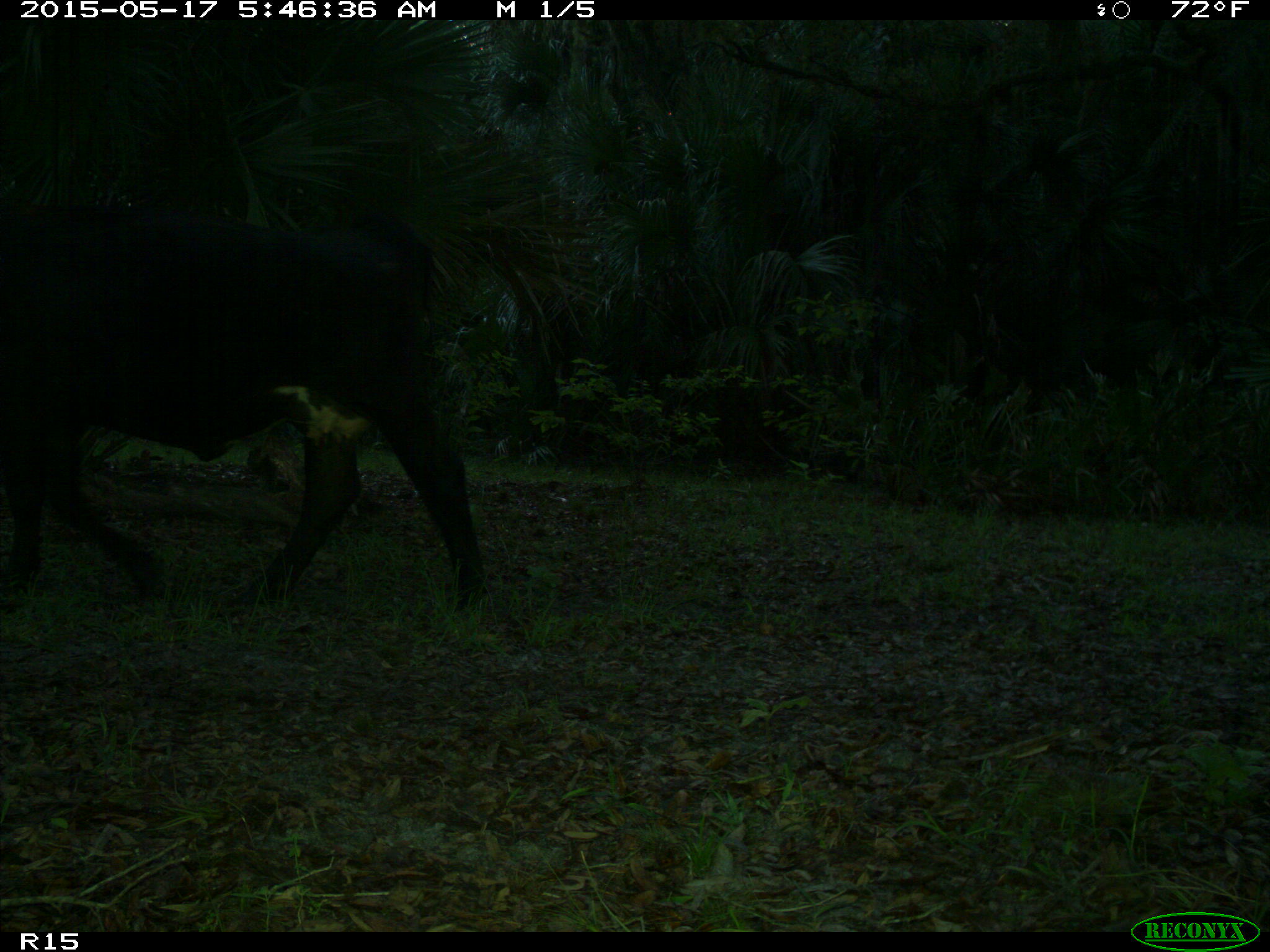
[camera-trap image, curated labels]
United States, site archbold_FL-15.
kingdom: Animalia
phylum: Chordata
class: Mammalia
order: Artiodactyla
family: Bovidae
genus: Bos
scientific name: Bos taurus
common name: domestic cow